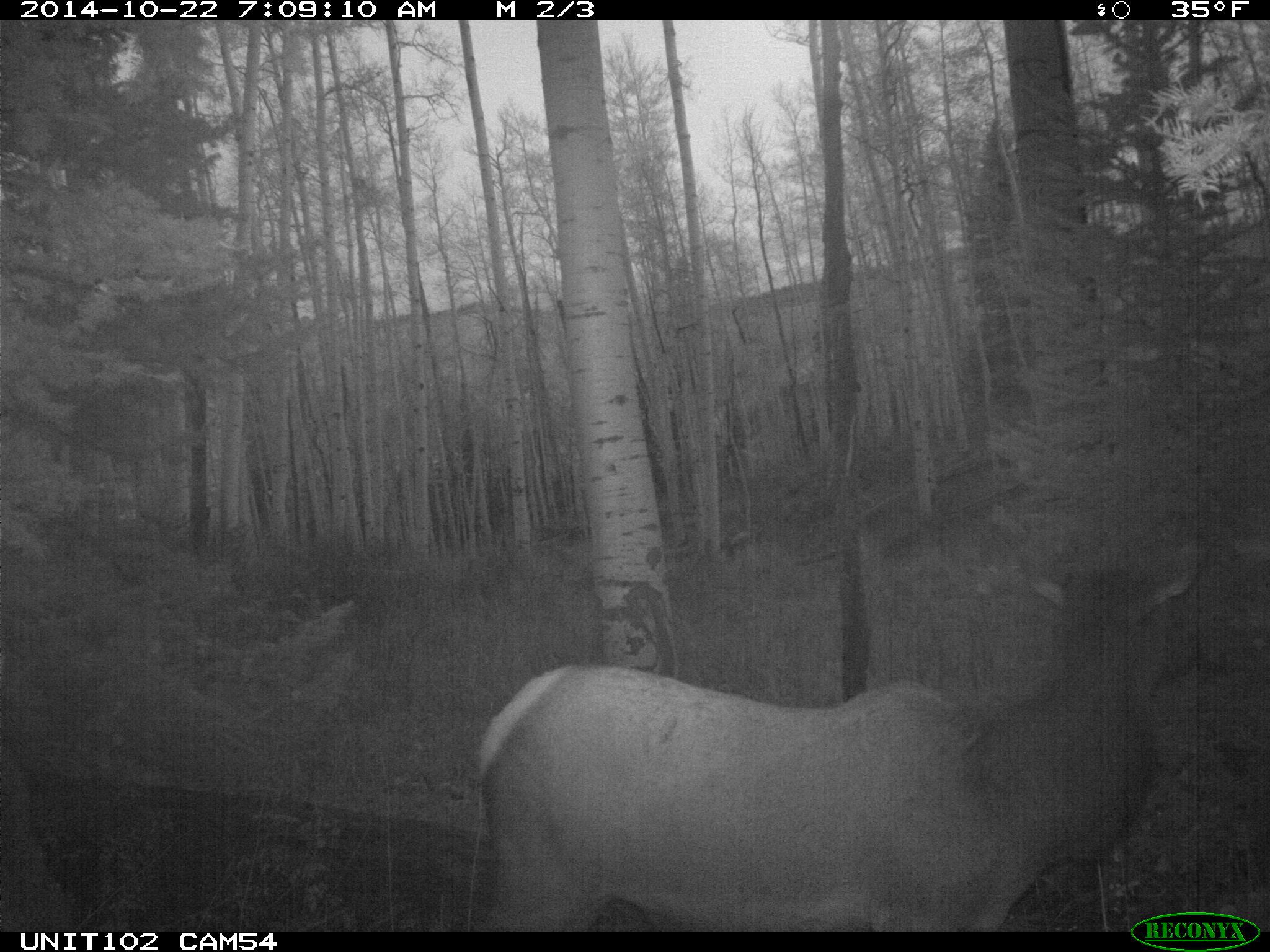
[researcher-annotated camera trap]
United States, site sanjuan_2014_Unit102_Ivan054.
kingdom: Animalia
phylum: Chordata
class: Mammalia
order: Artiodactyla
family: Cervidae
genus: Cervus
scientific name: Cervus elaphus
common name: red deer